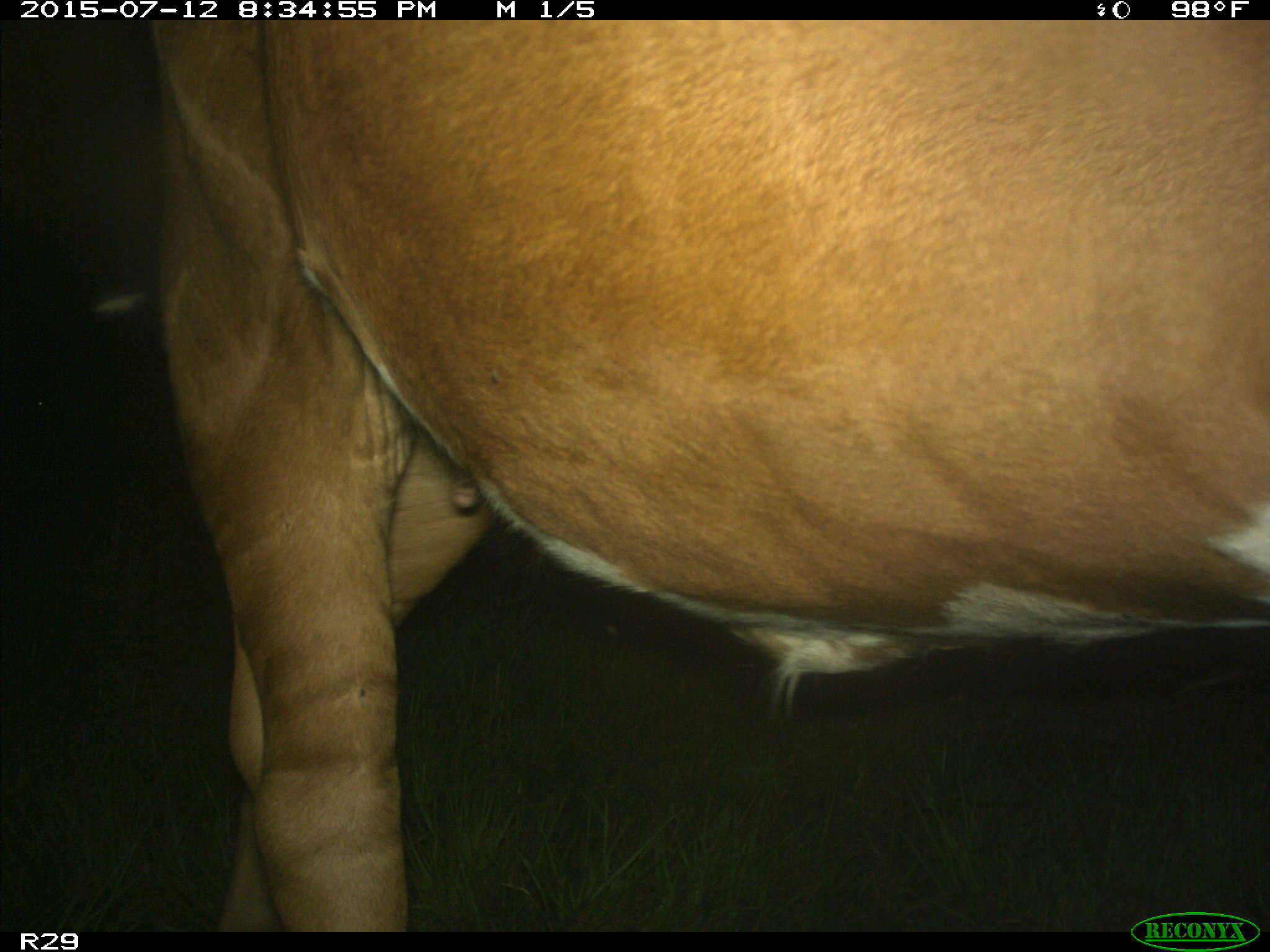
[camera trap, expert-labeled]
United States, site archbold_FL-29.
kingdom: Animalia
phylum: Chordata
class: Mammalia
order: Artiodactyla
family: Bovidae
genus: Bos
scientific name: Bos taurus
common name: domestic cow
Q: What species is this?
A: Bos taurus (domestic cow).